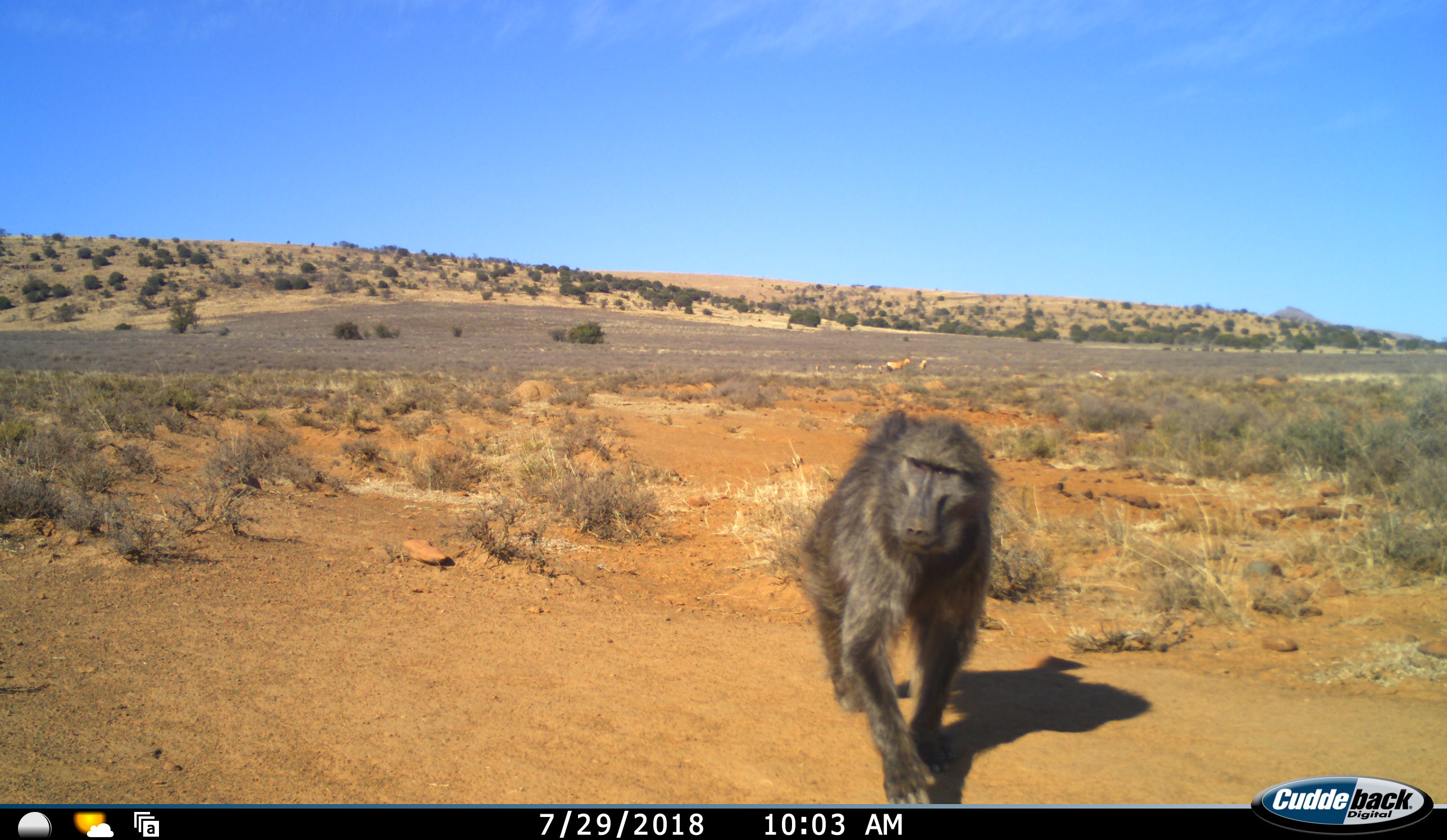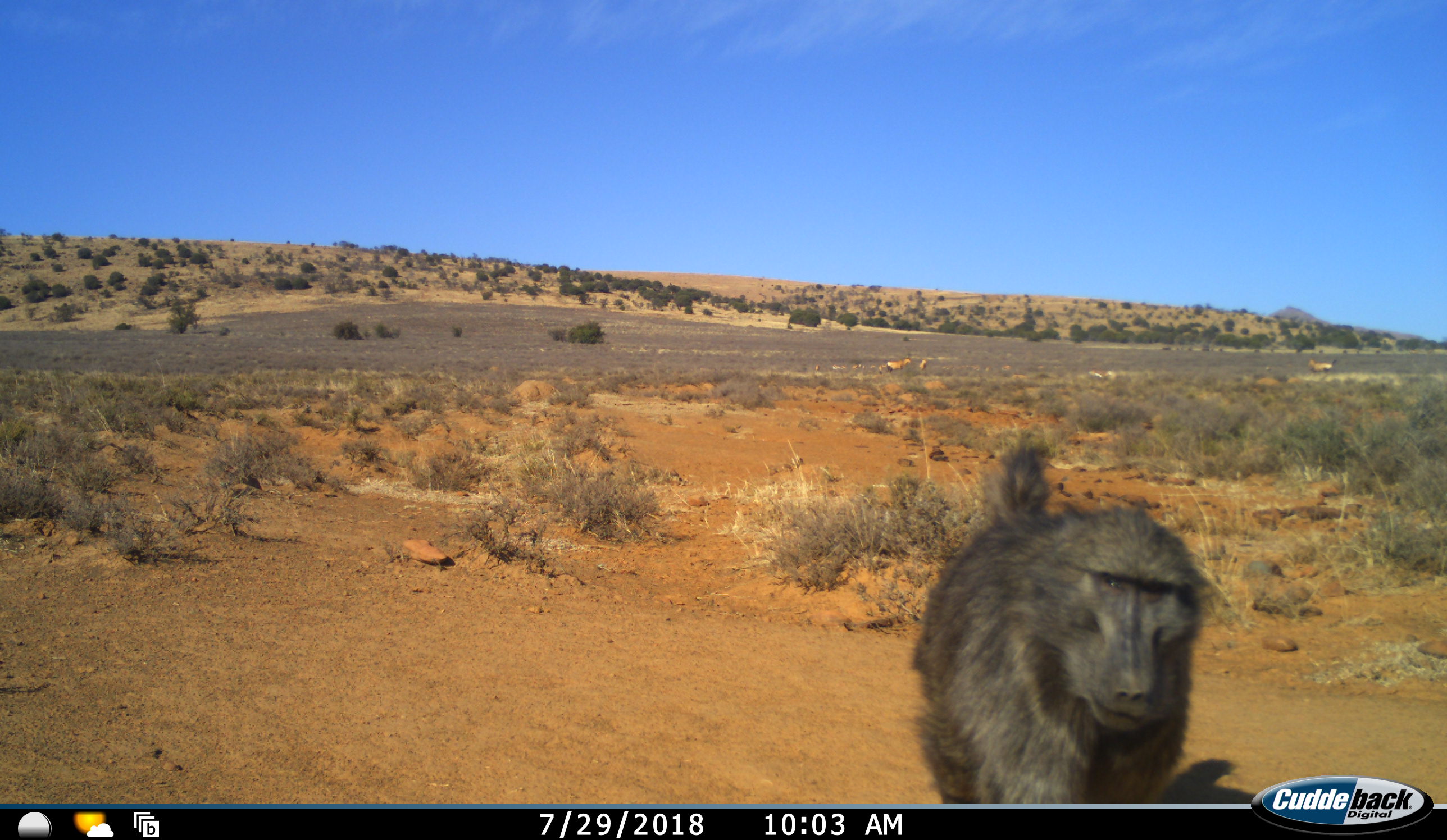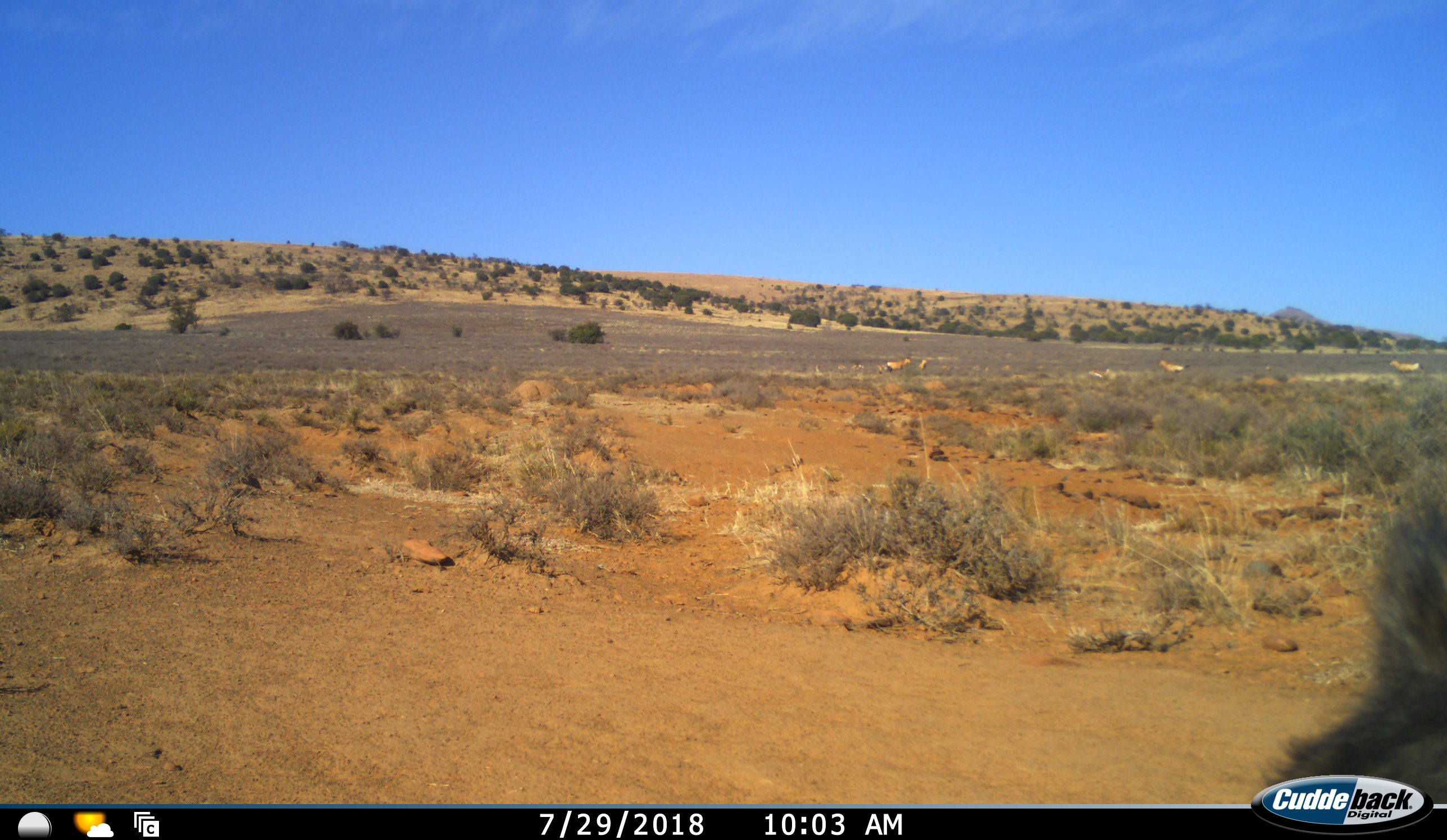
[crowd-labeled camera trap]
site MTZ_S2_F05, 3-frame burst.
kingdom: Animalia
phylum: Chordata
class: Mammalia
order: Primates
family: Cercopithecidae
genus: Papio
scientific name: Papio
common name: baboon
Baboon (Papio), count 1. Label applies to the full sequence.